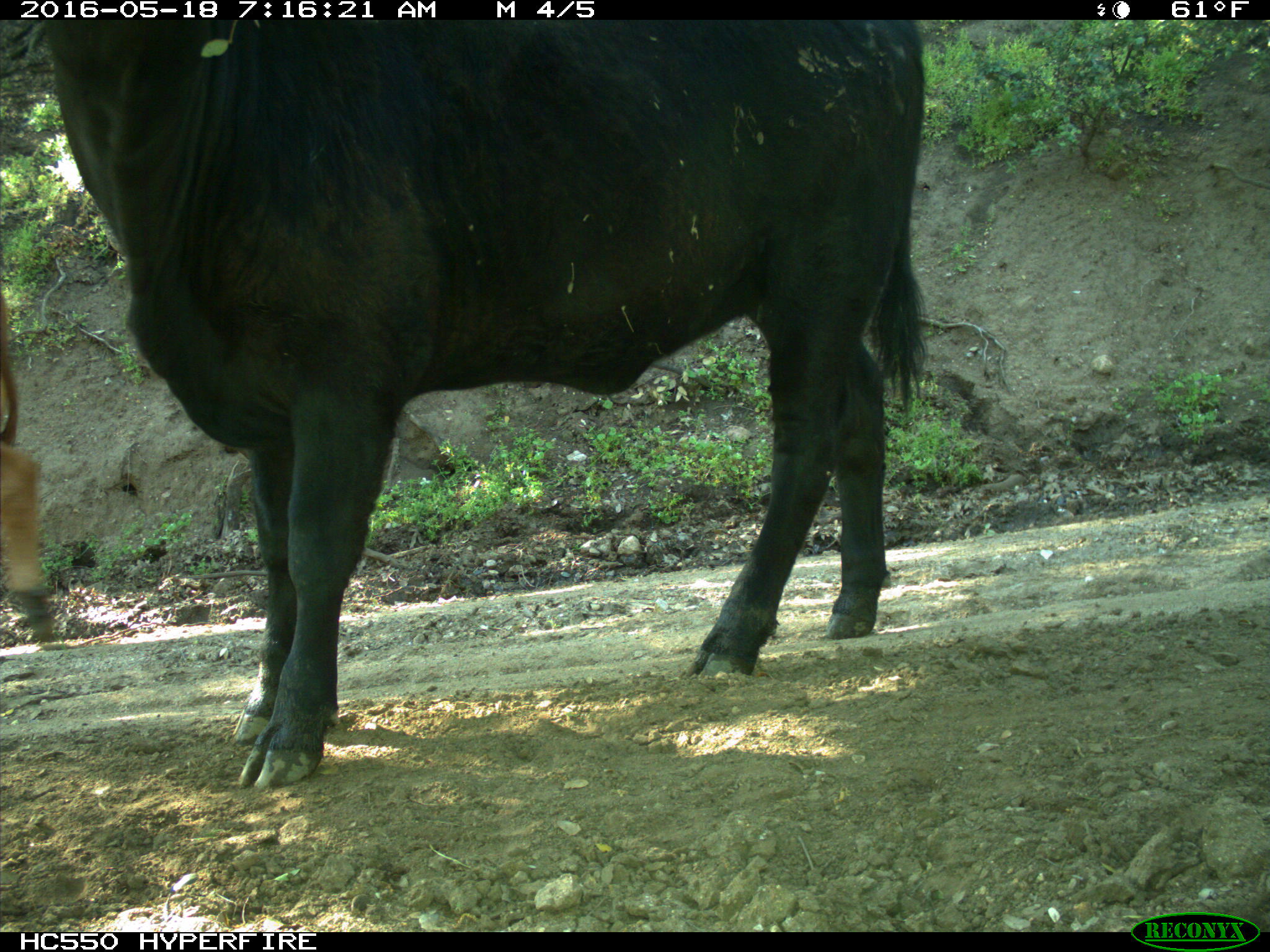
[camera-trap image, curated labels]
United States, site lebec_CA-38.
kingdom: Animalia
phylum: Chordata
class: Mammalia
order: Artiodactyla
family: Bovidae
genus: Bos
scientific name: Bos taurus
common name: domestic cow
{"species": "Bos taurus (domestic cow)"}